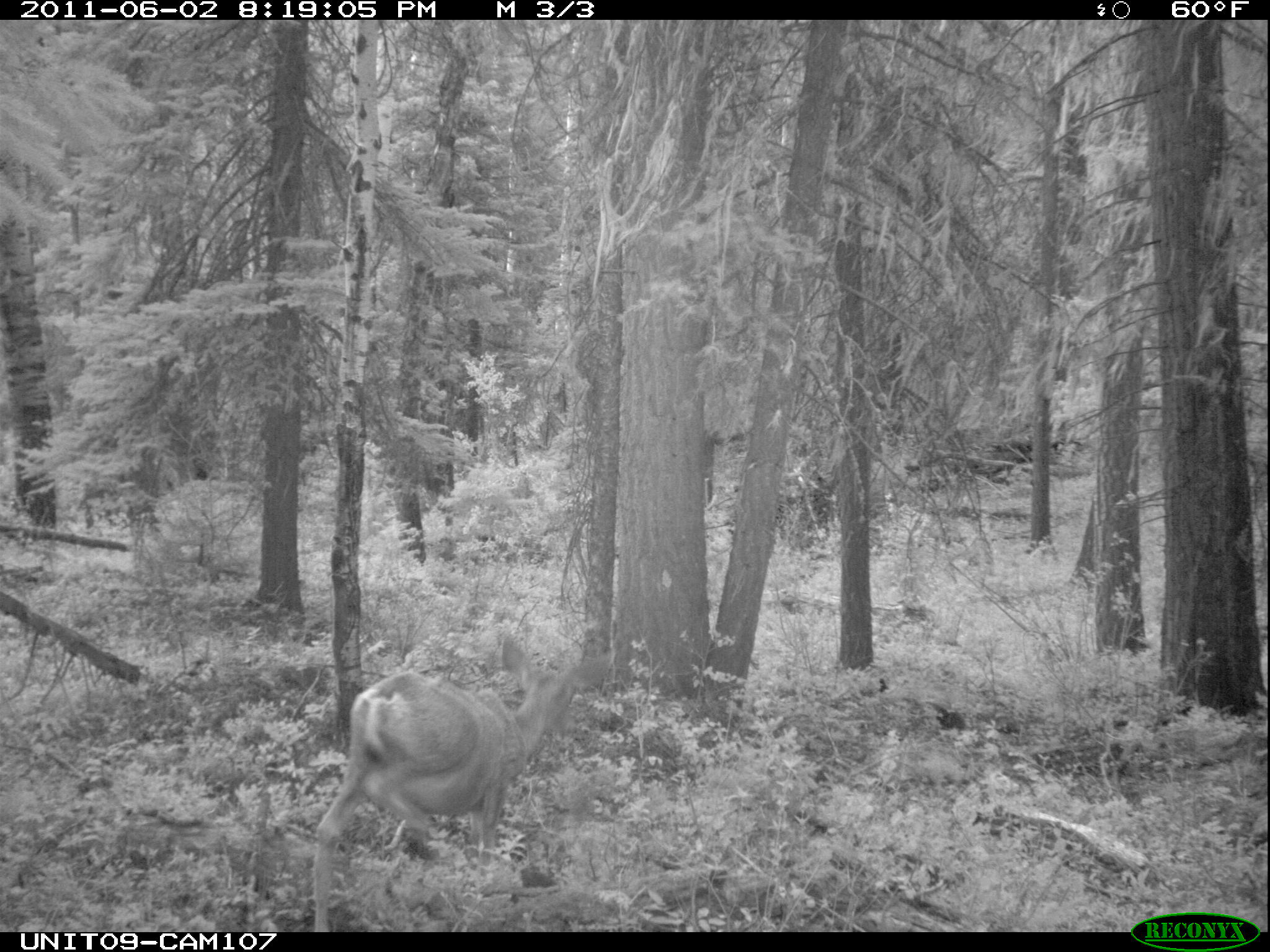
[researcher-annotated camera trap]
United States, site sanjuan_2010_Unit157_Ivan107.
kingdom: Animalia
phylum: Chordata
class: Mammalia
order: Artiodactyla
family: Cervidae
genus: Odocoileus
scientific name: Odocoileus hemionus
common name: mule deer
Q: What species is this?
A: Odocoileus hemionus (mule deer).